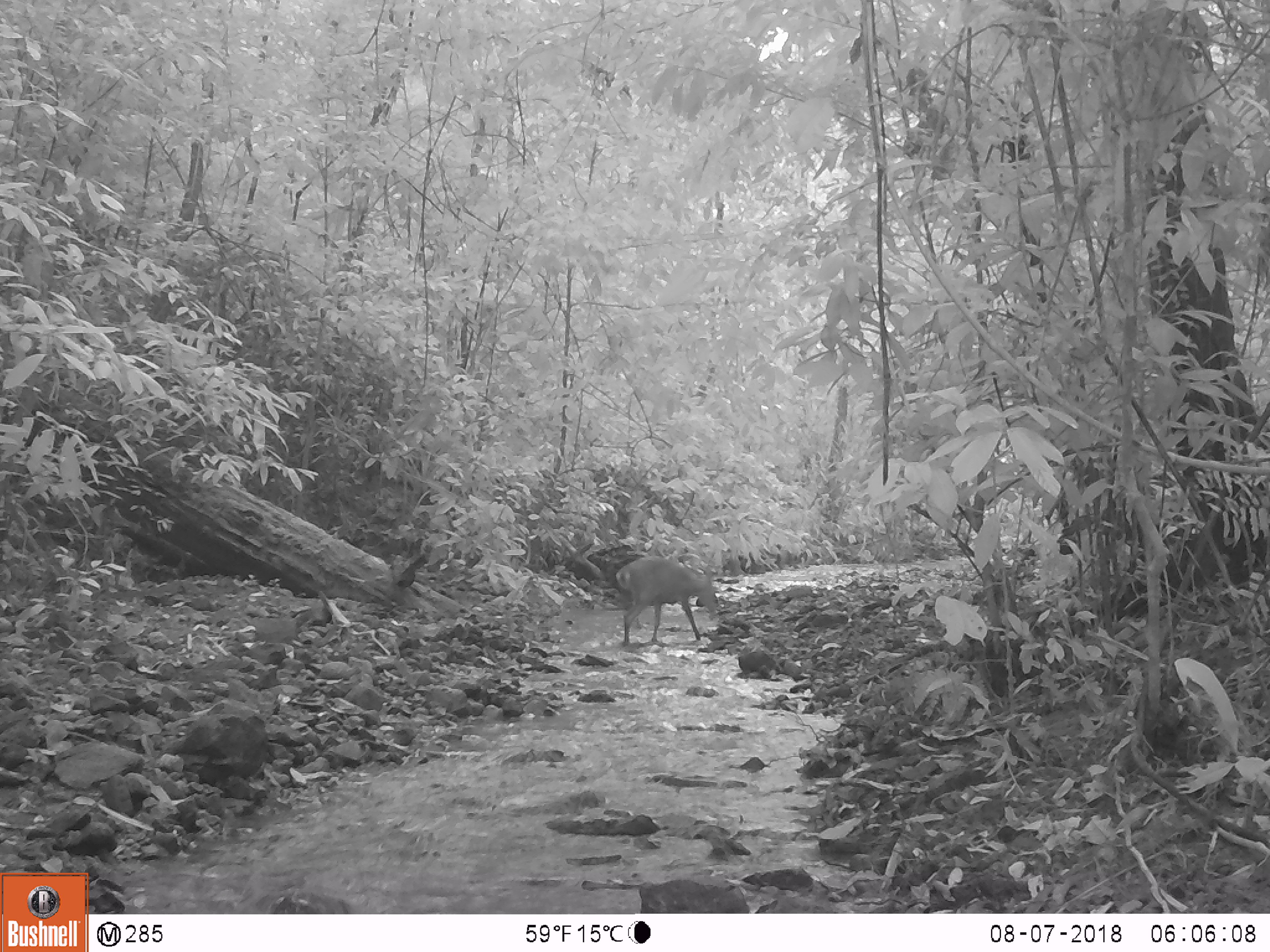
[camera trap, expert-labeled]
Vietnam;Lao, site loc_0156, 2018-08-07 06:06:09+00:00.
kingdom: Animalia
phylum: Chordata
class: Mammalia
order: Artiodactyla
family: Cervidae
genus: Muntiacus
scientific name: Muntiacus vuquangensis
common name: large-antlered muntjac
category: large antlered muntjac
Large antlered muntjac (large-antlered muntjac) (Muntiacus vuquangensis). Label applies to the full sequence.